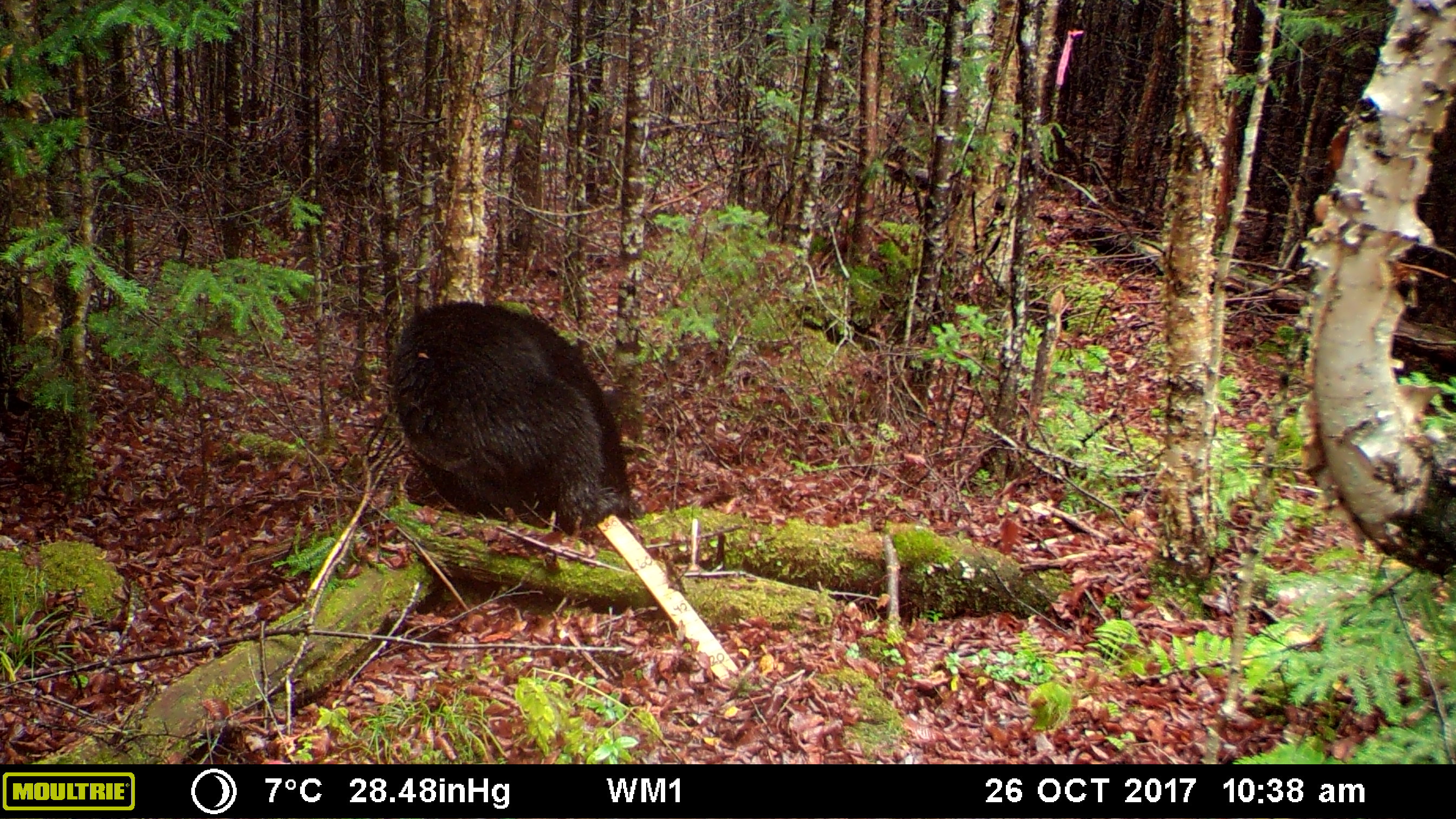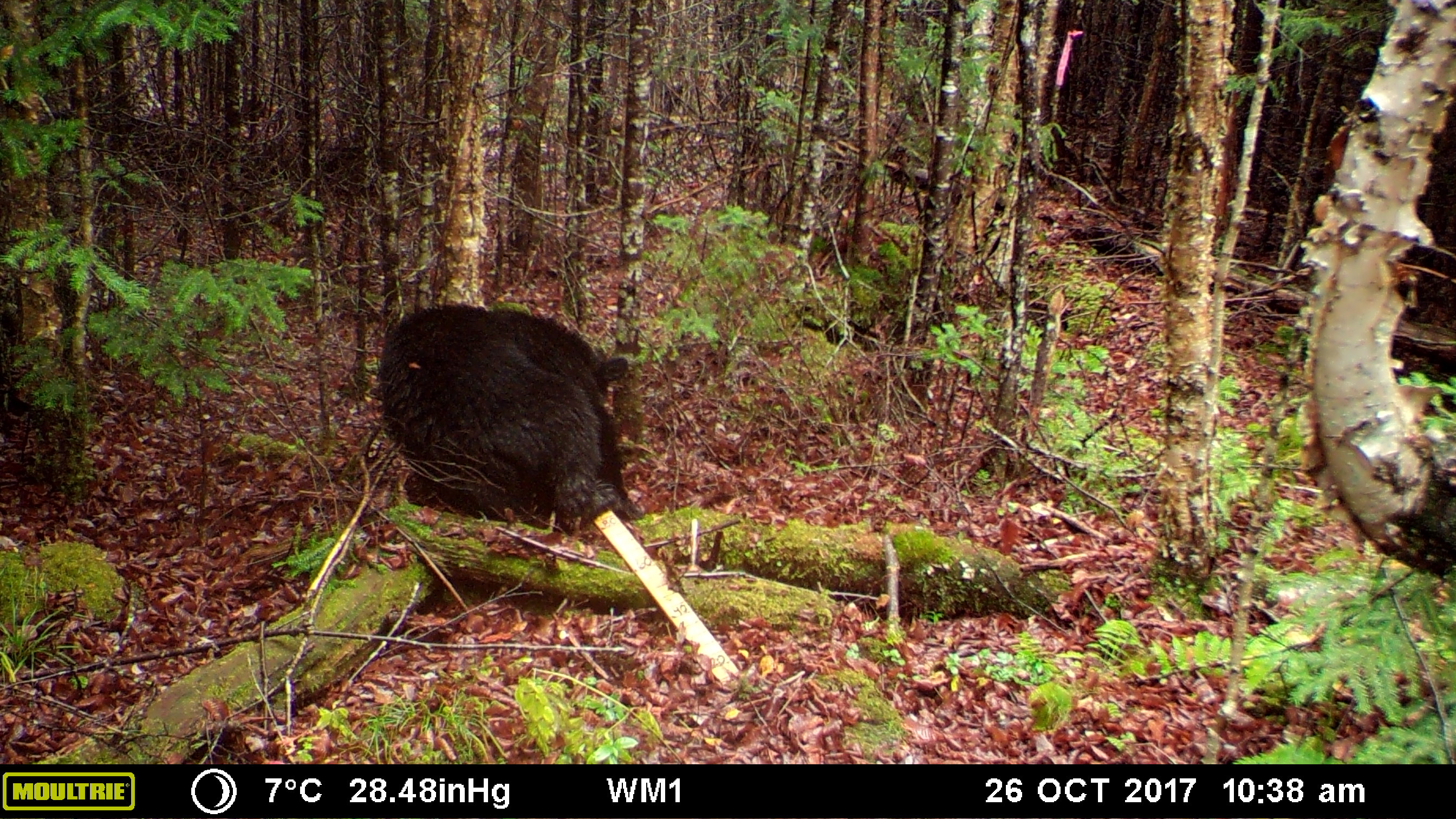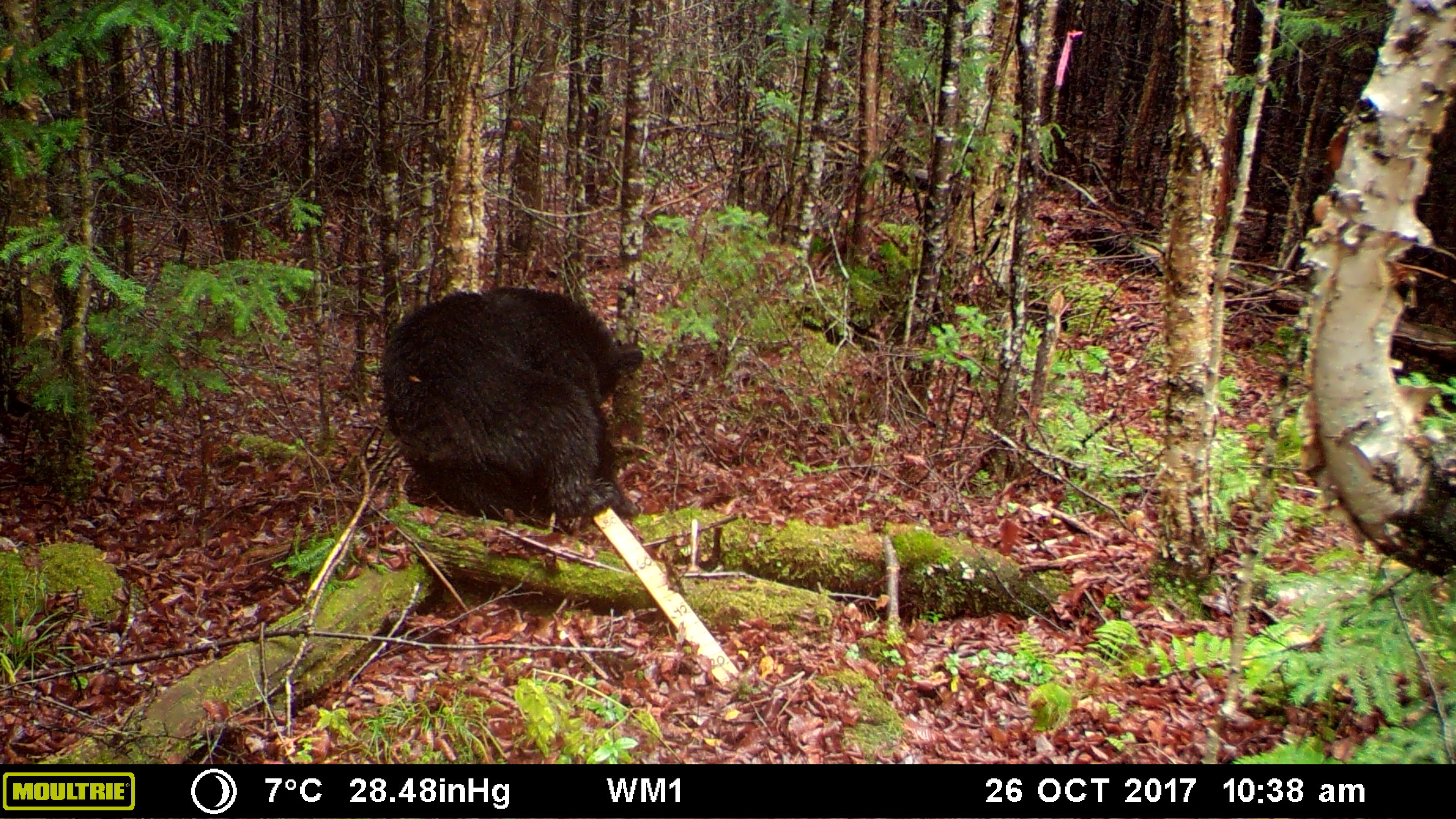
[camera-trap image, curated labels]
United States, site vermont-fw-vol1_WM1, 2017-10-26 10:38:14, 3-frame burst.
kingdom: Animalia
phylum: Chordata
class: Mammalia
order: Carnivora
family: Ursidae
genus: Ursus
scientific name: Ursus americanus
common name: black bear